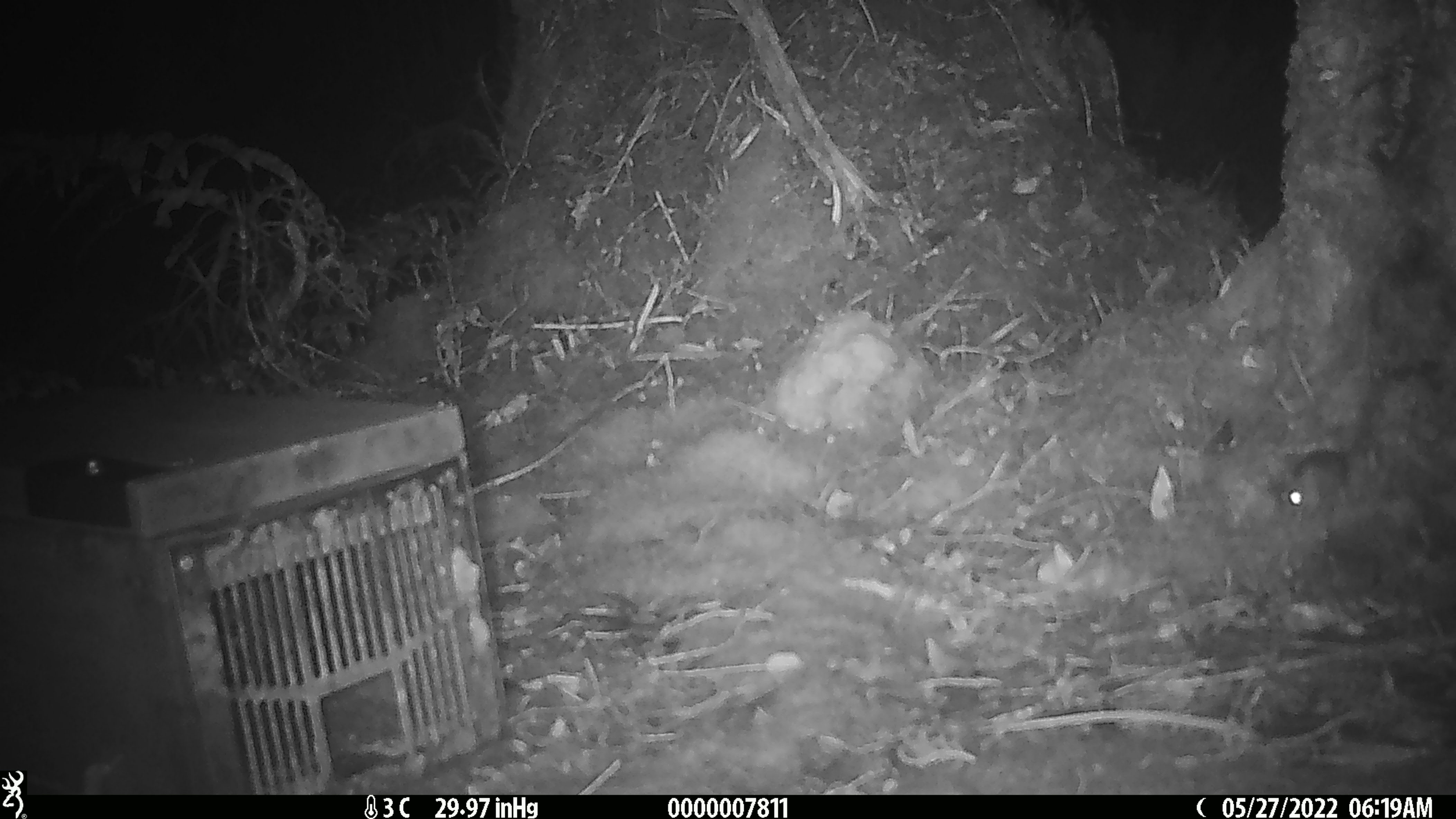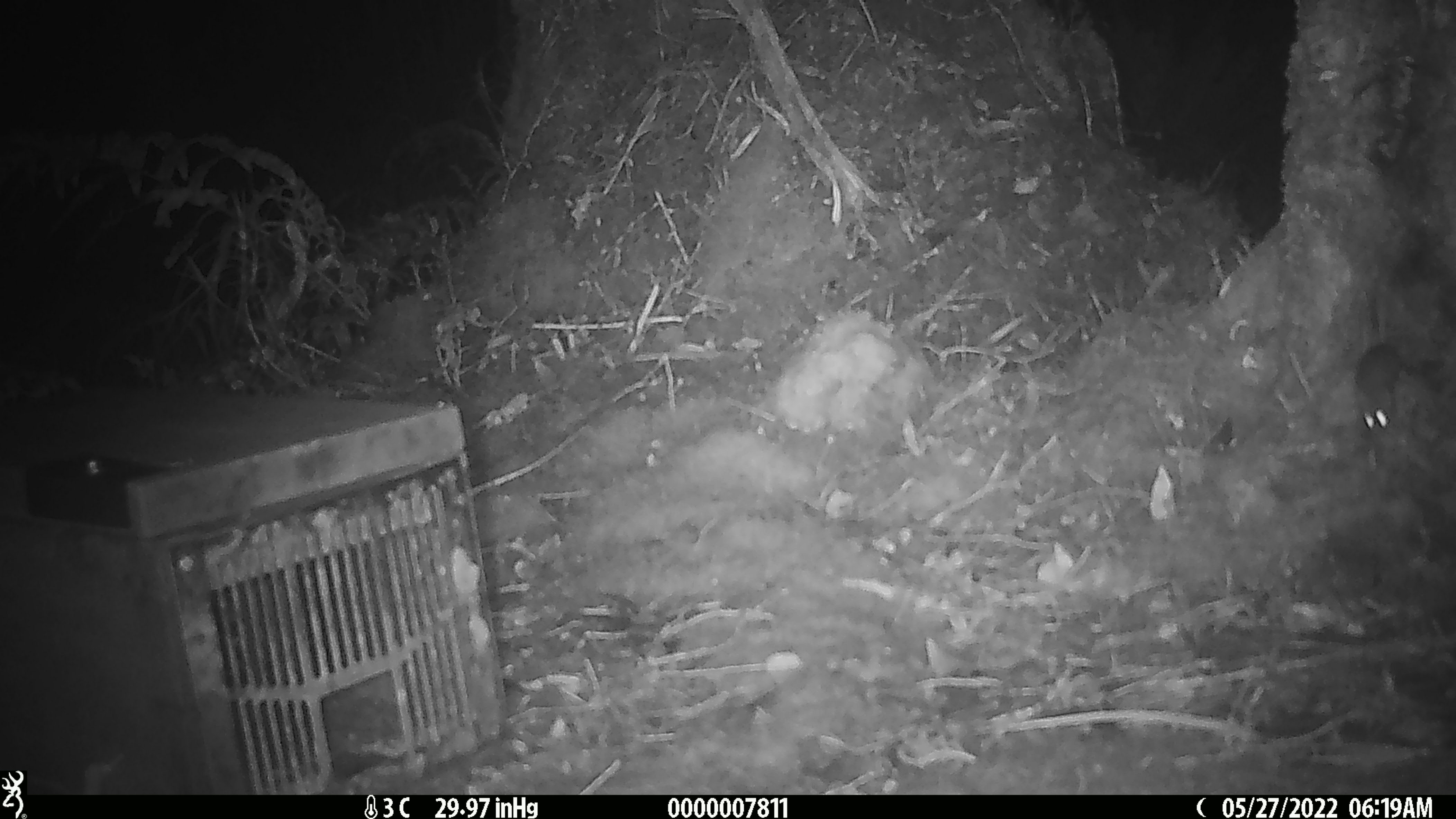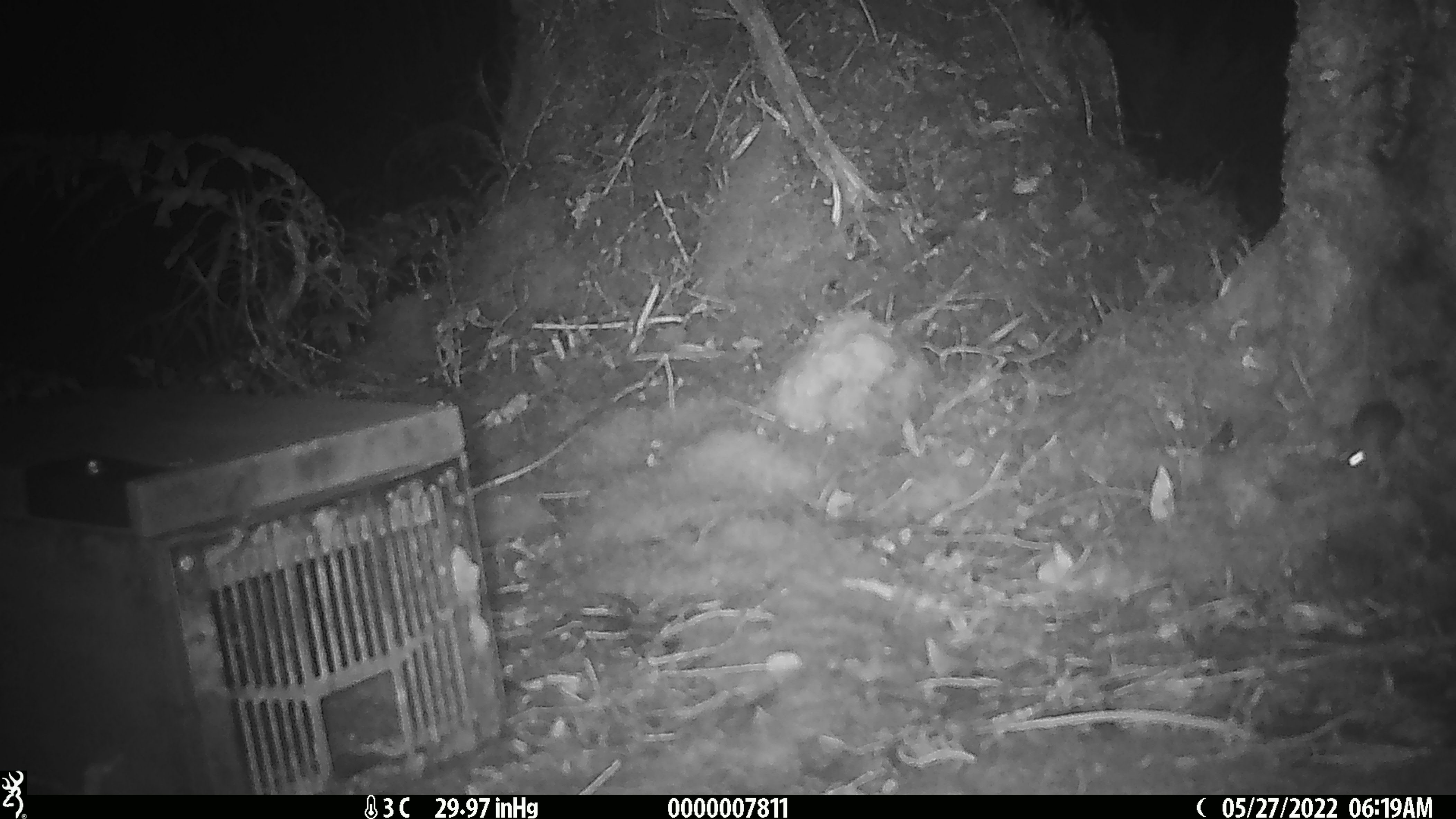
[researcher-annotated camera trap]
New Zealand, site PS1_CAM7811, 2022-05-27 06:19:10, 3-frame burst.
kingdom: Animalia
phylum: Chordata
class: Mammalia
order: Rodentia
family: Muridae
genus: Mus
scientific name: Mus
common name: mouse